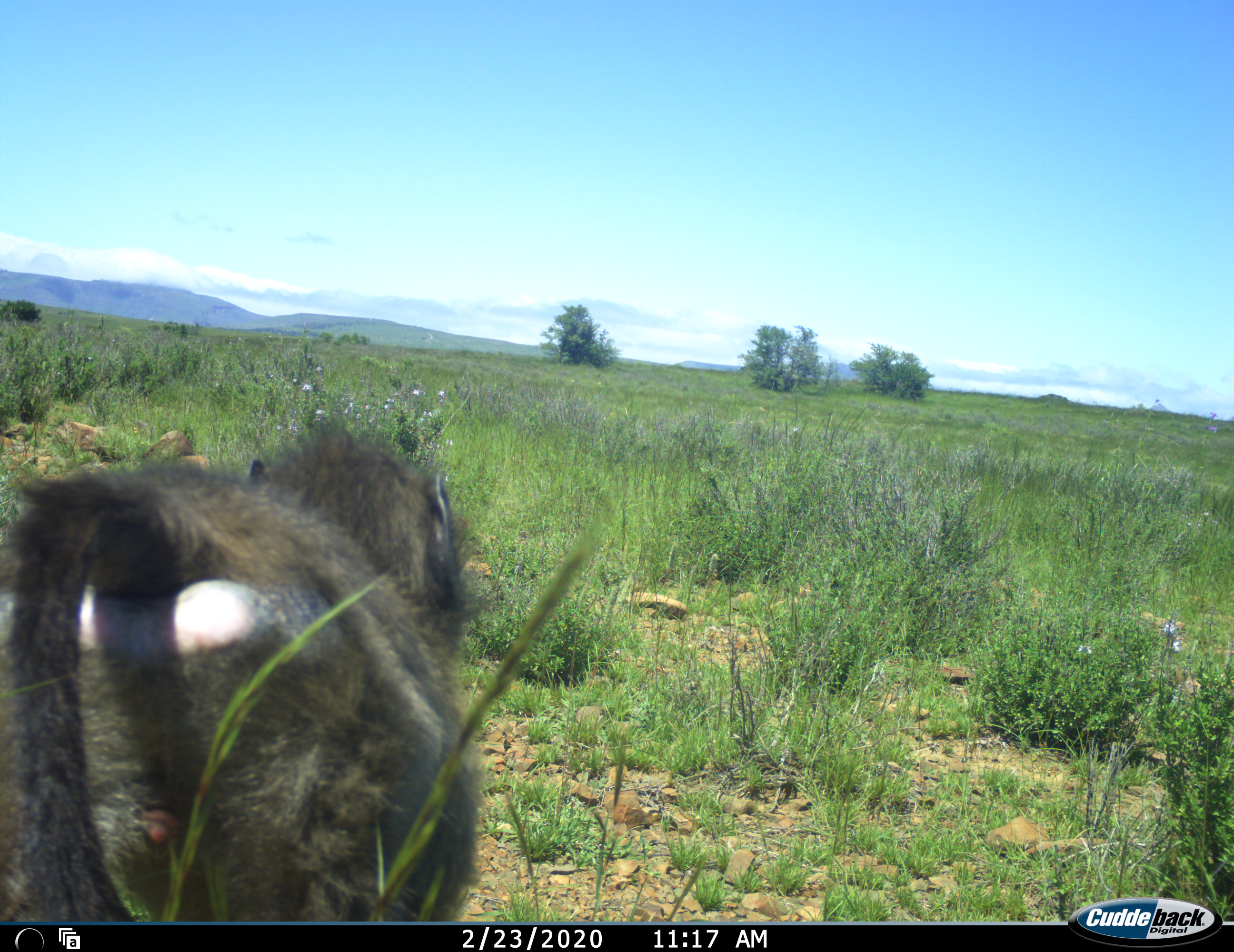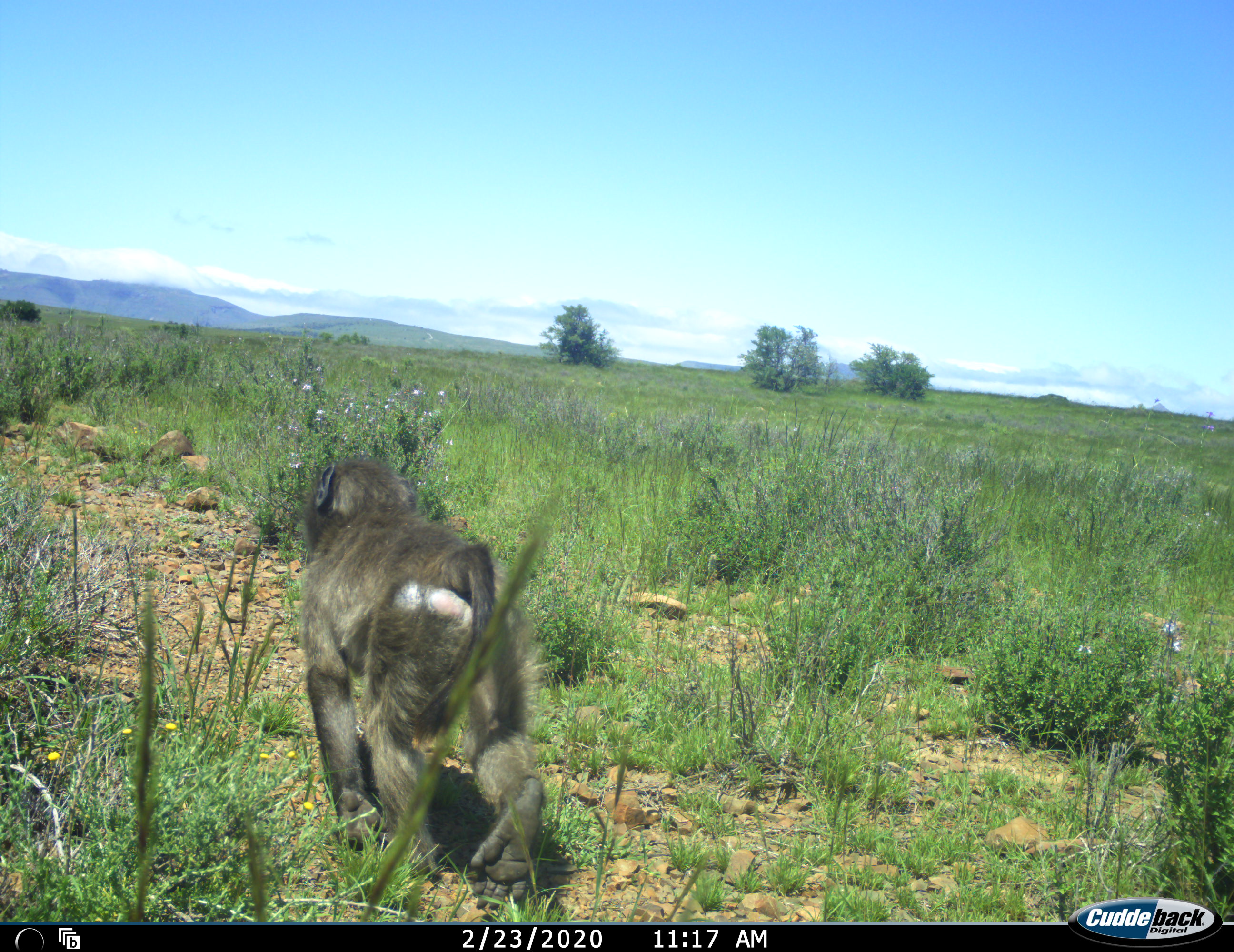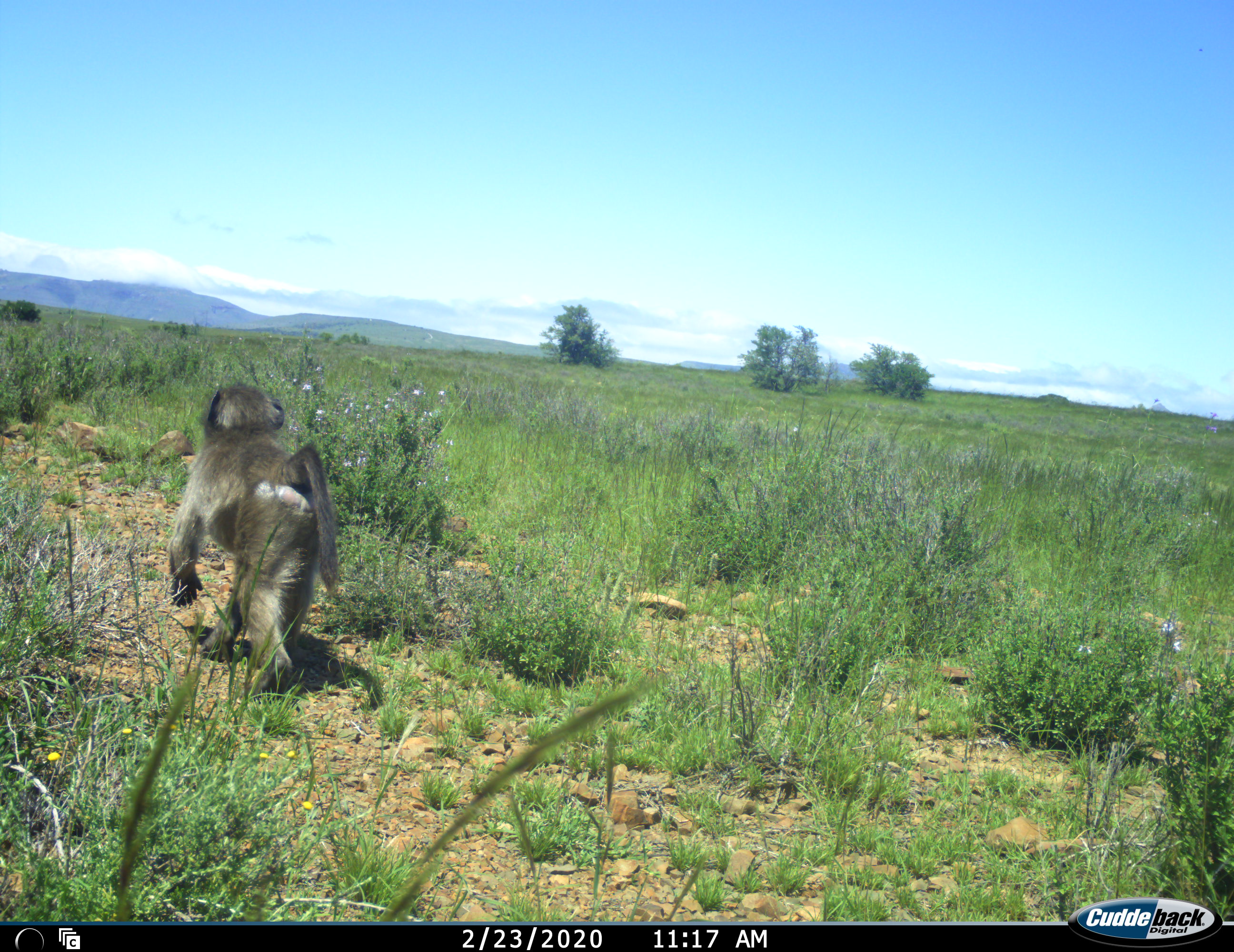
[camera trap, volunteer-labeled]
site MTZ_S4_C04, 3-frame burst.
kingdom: Animalia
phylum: Chordata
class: Mammalia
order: Primates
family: Cercopithecidae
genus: Papio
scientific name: Papio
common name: baboon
Baboon (Papio), count 1. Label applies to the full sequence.